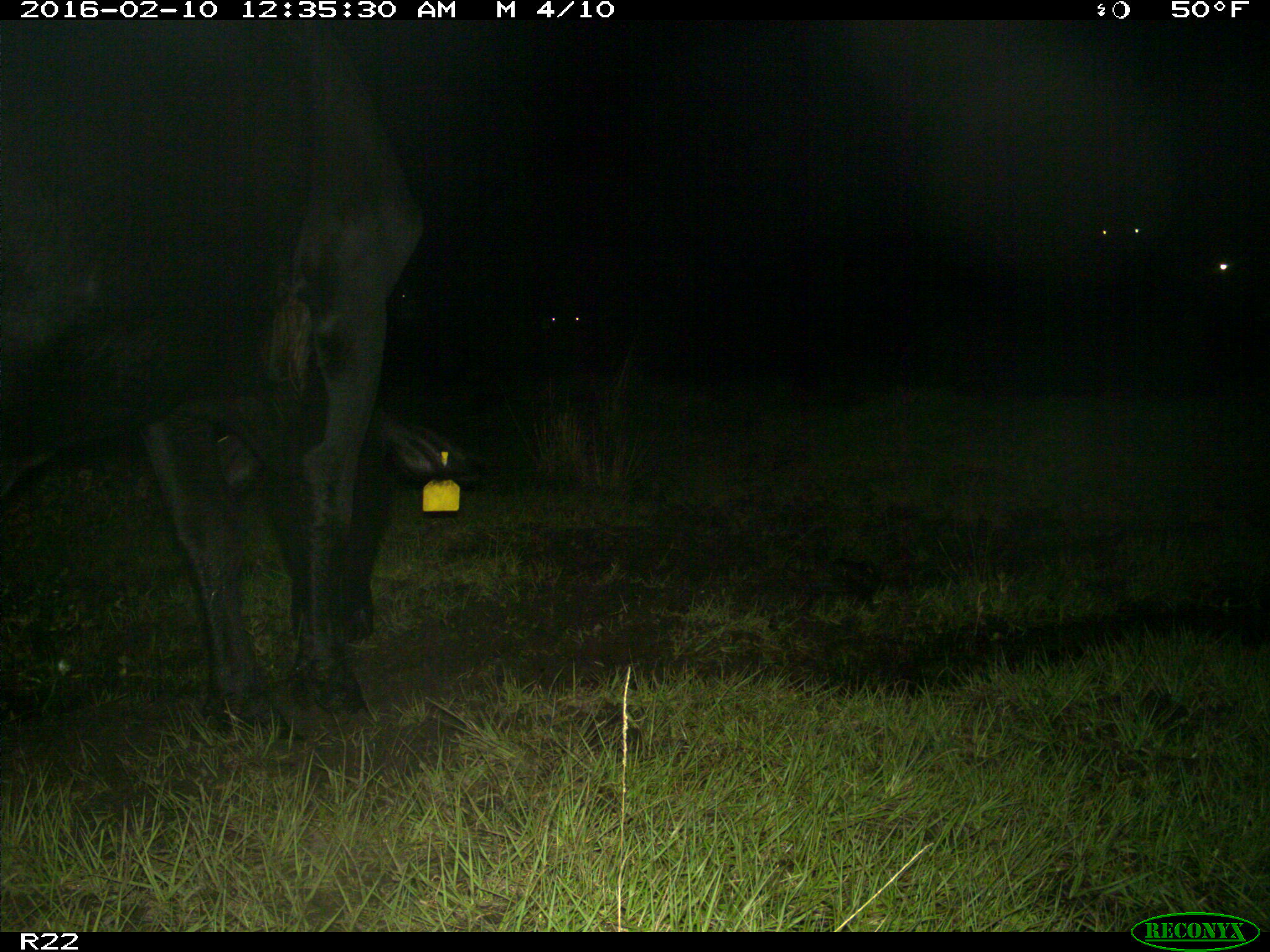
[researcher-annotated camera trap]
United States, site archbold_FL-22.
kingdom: Animalia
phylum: Chordata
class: Mammalia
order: Artiodactyla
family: Bovidae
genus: Bos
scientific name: Bos taurus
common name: domestic cow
Bos taurus (domestic cow).